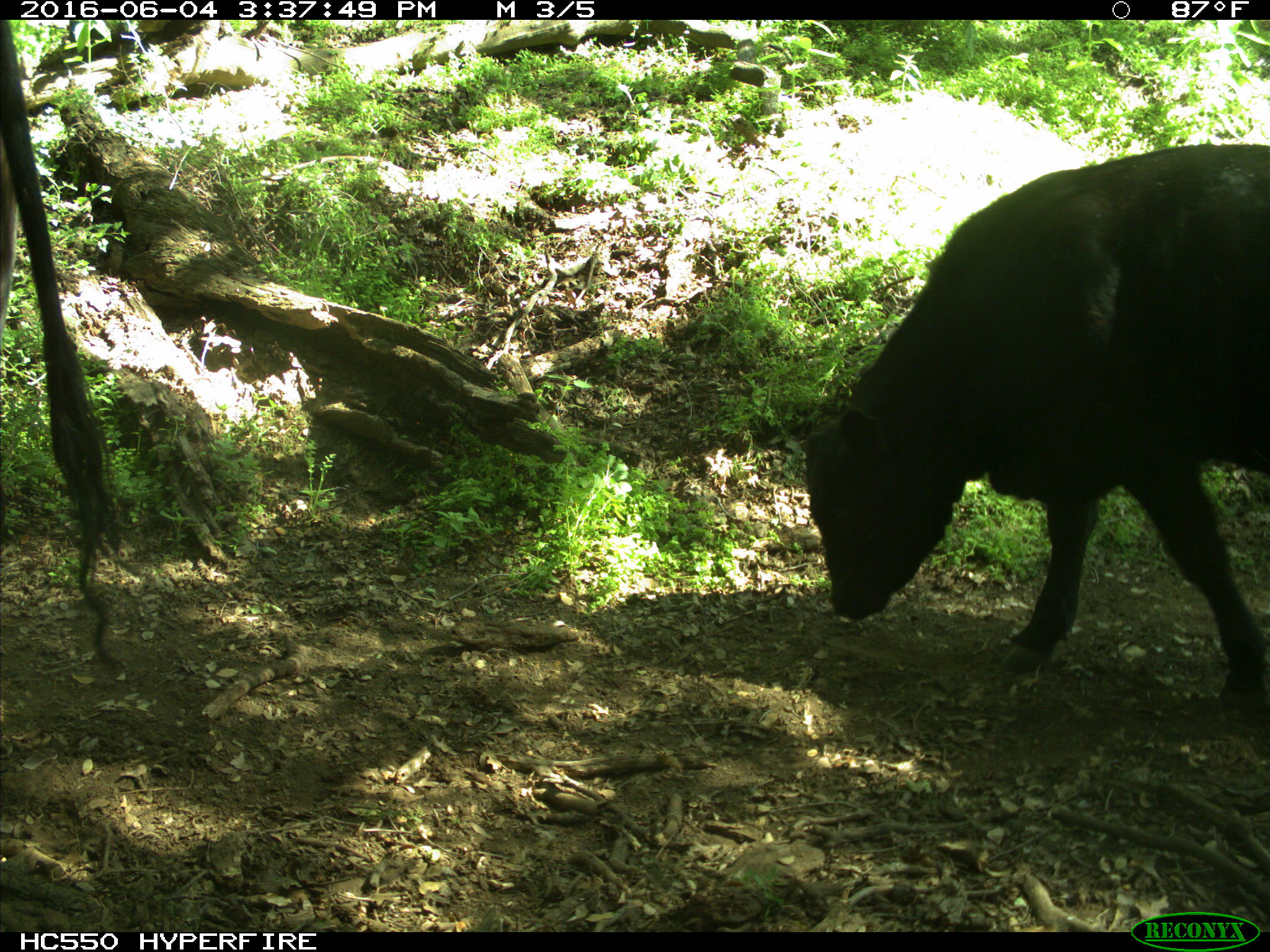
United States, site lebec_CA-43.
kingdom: Animalia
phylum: Chordata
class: Mammalia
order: Artiodactyla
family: Bovidae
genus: Bos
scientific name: Bos taurus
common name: domestic cow